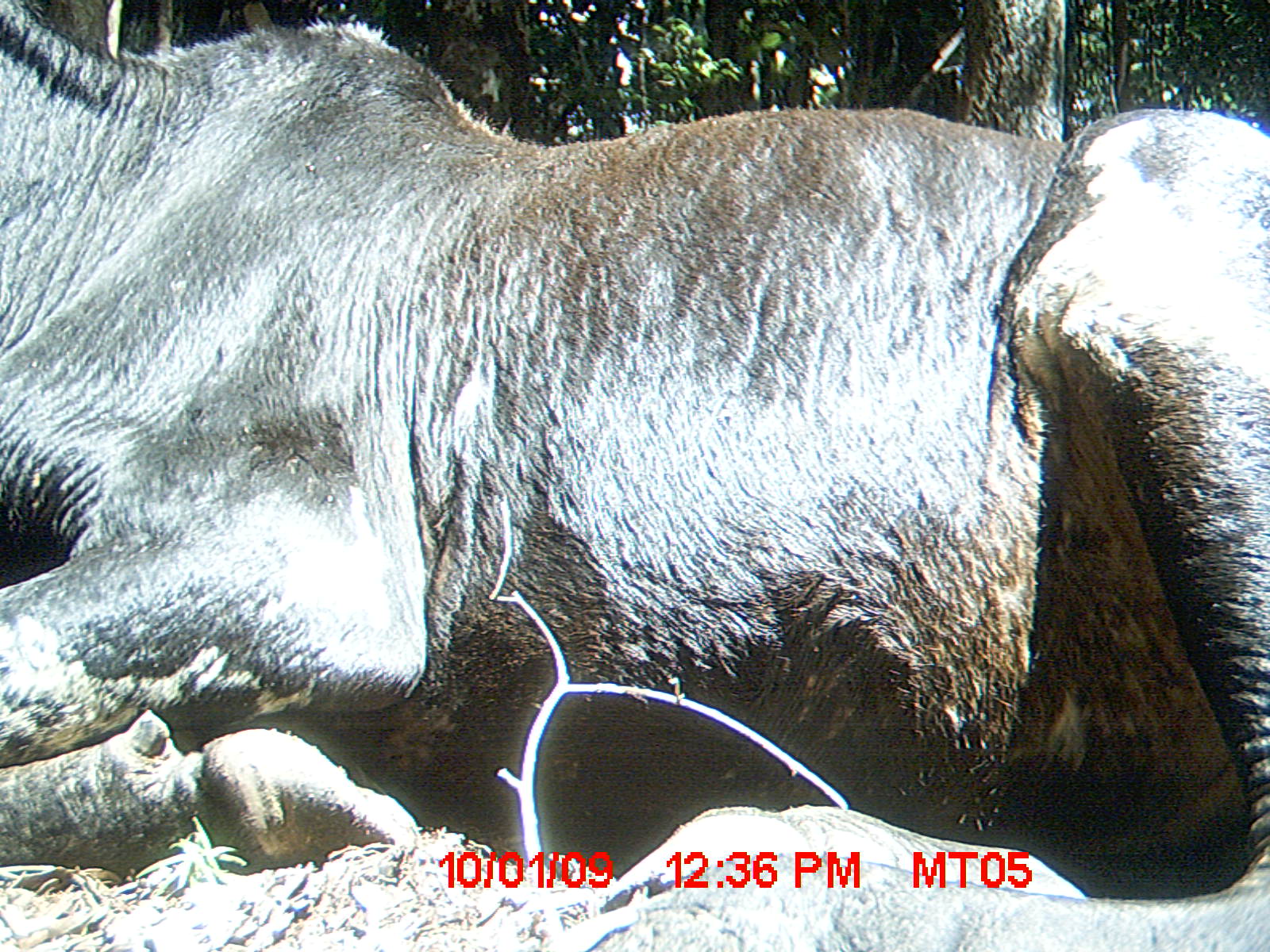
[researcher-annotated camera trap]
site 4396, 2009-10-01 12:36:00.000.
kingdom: Animalia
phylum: Chordata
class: Mammalia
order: Artiodactyla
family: Bovidae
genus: Bos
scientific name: Bos taurus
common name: domestic cattle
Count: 3.